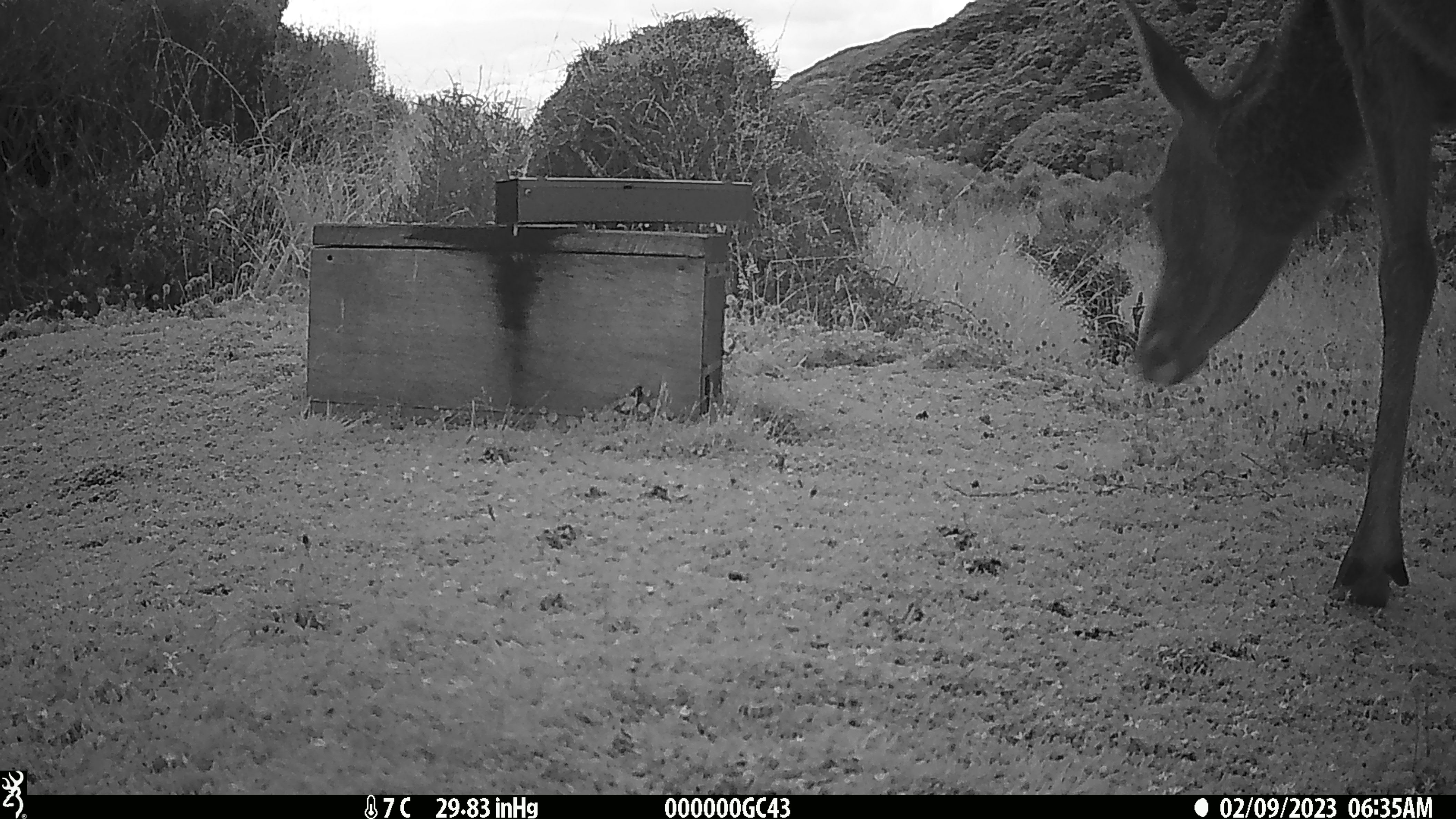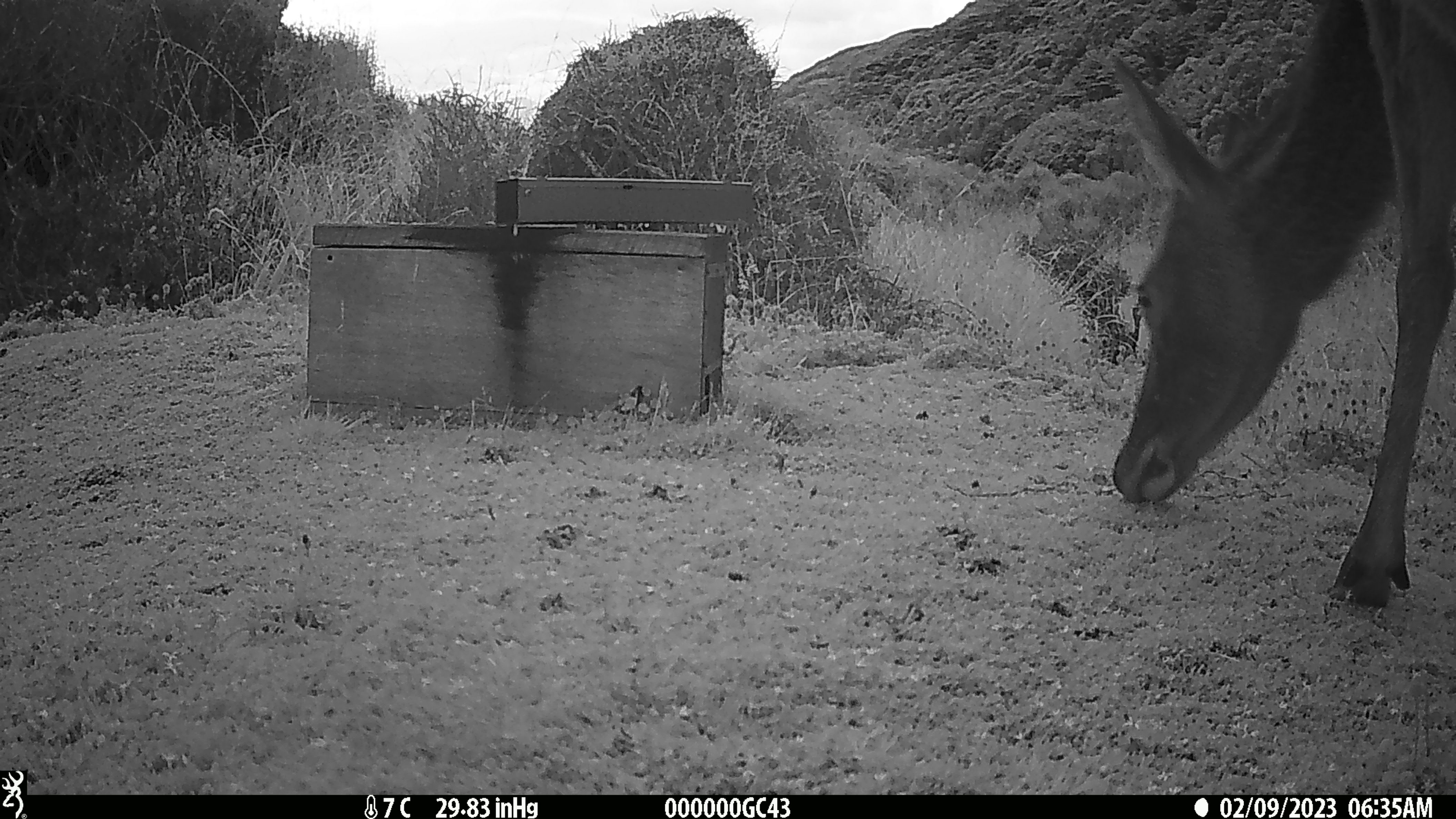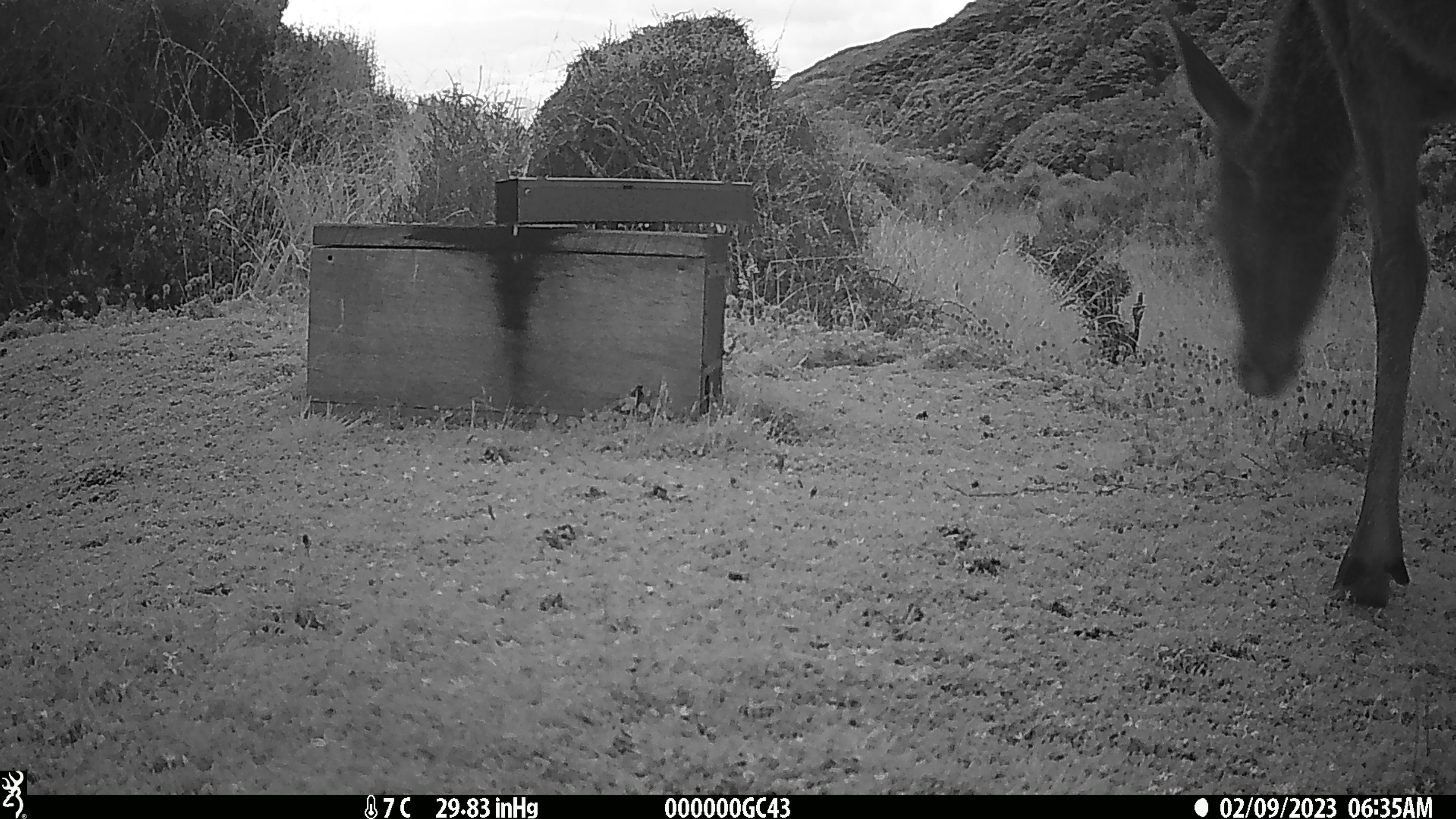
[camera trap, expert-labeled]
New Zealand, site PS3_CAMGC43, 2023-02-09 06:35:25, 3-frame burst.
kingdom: Animalia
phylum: Chordata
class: Mammalia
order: Artiodactyla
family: Cervidae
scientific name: Cervidae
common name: deer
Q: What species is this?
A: Deer (Cervidae).